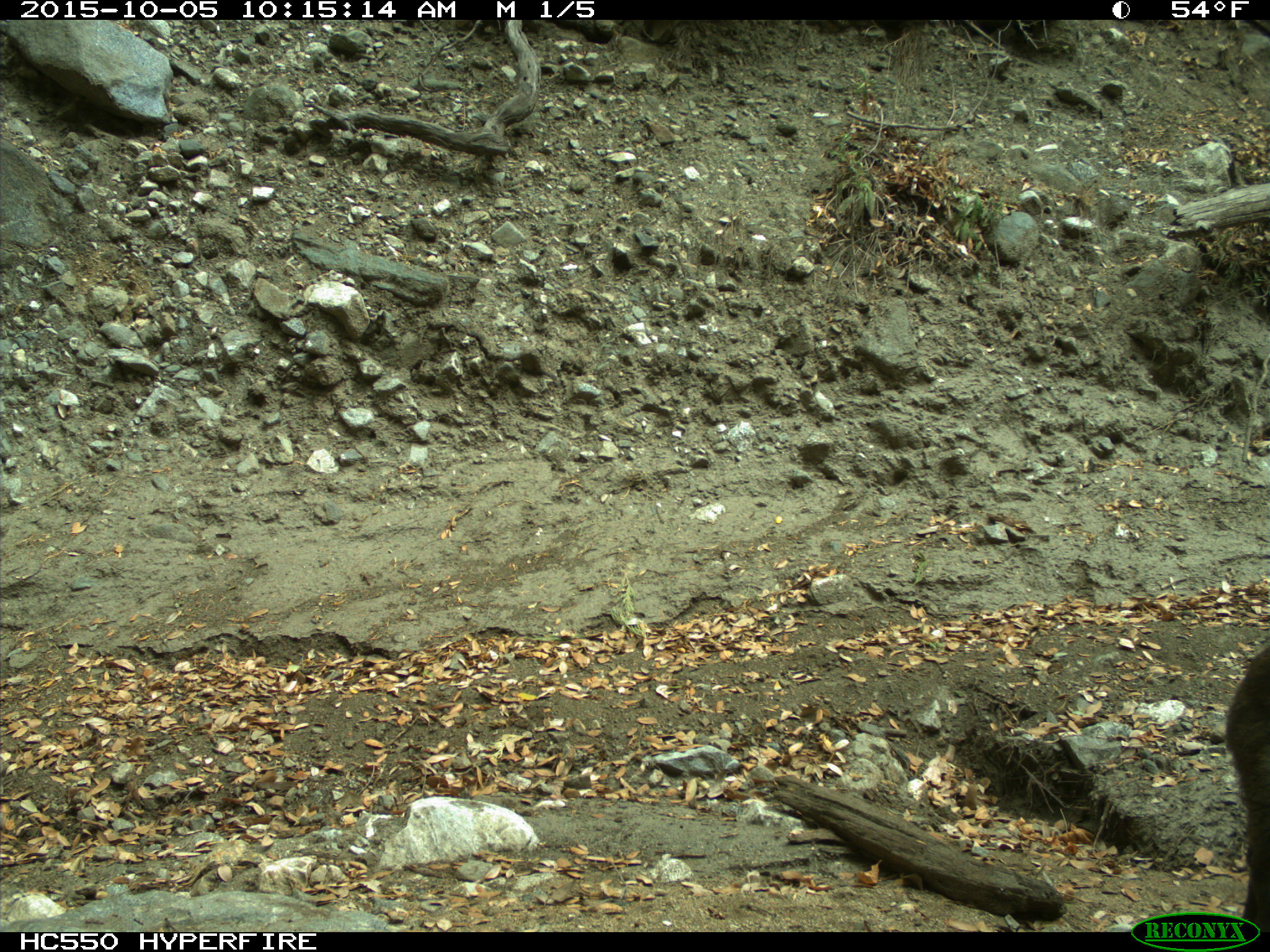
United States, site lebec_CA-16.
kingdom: Animalia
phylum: Chordata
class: Mammalia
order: Artiodactyla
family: Suidae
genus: Sus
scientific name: Sus scrofa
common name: wild boar